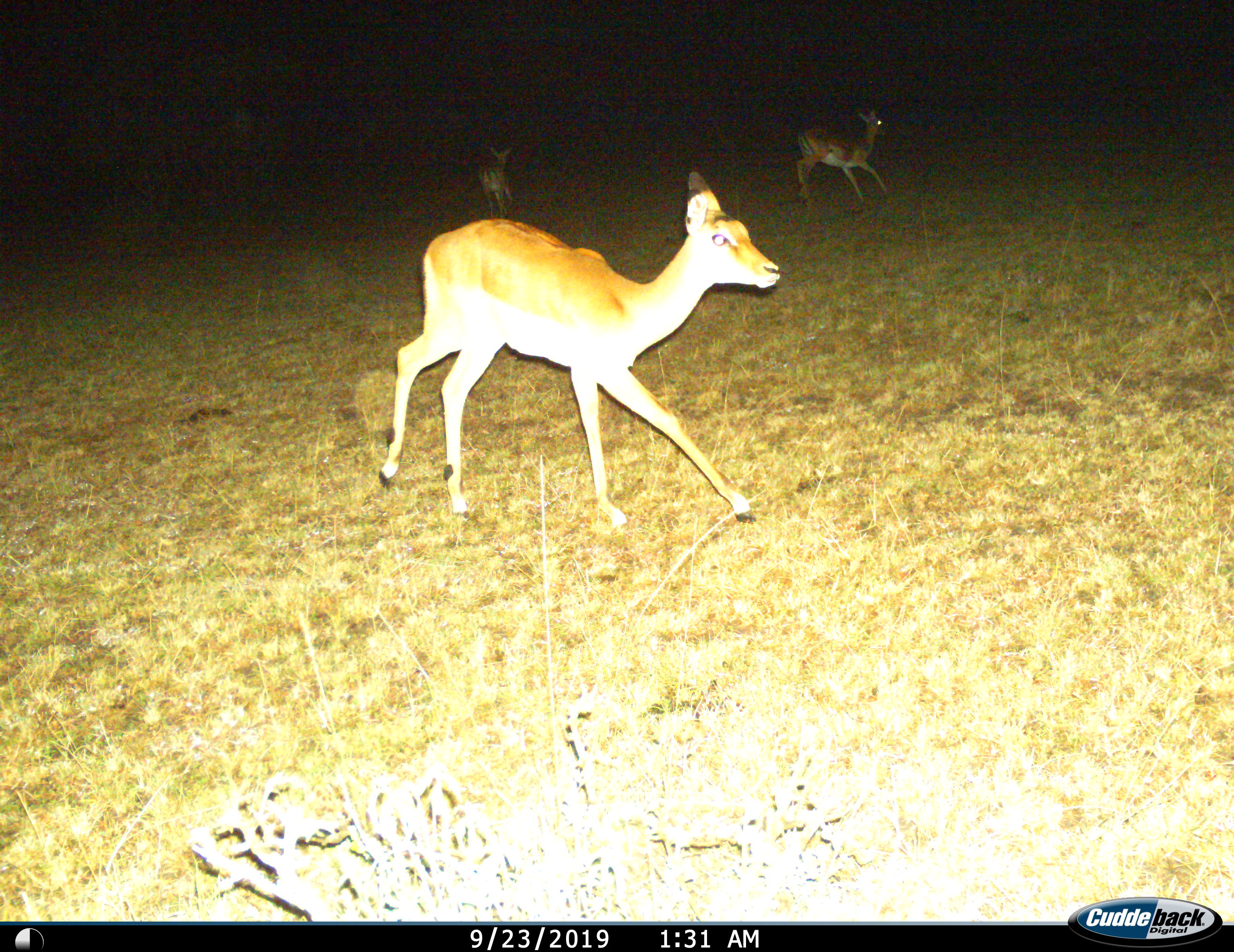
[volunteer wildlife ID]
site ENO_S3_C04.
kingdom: Animalia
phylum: Chordata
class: Mammalia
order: Artiodactyla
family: Bovidae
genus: Aepyceros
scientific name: Aepyceros melampus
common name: impala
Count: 3.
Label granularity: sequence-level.